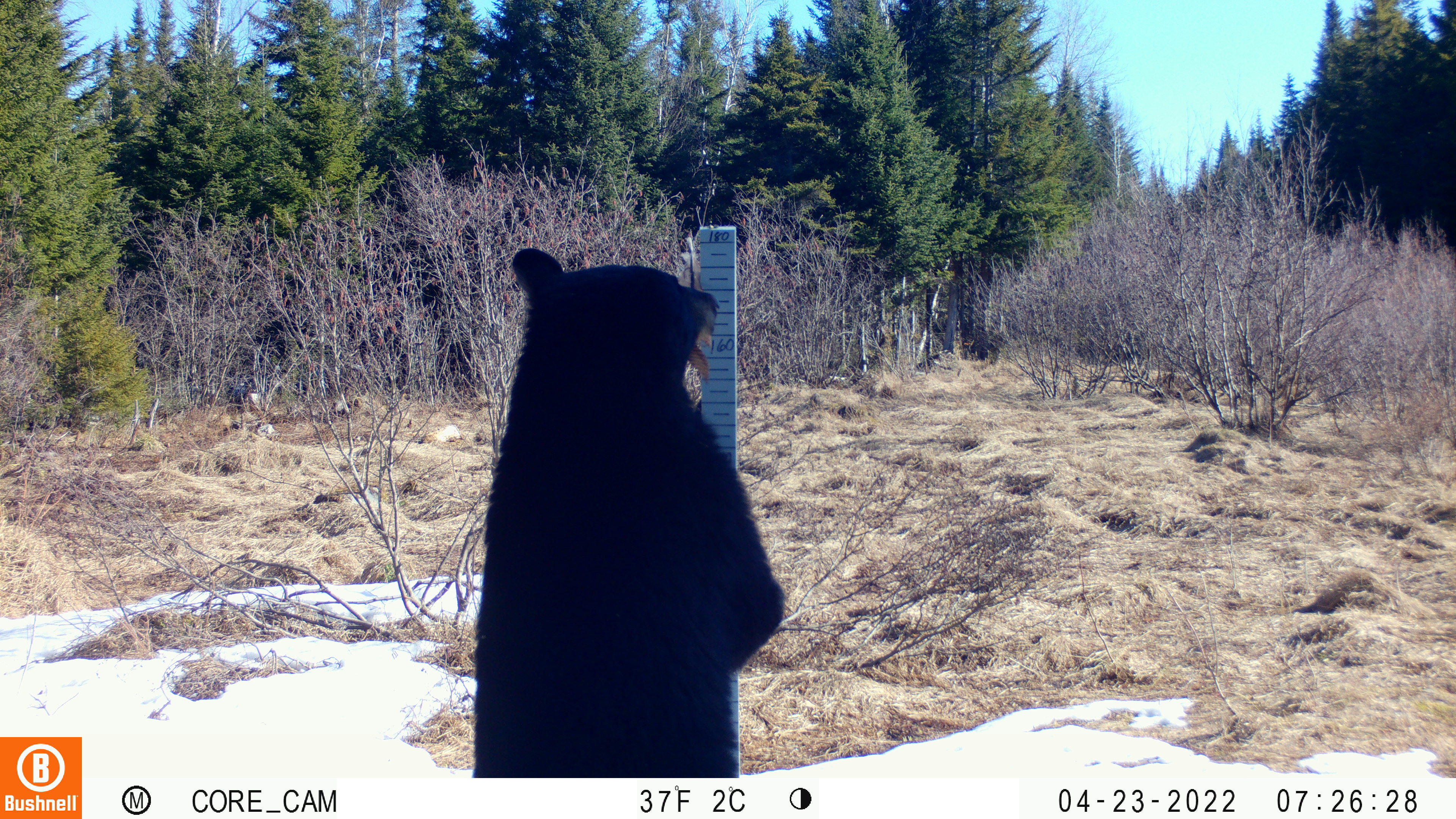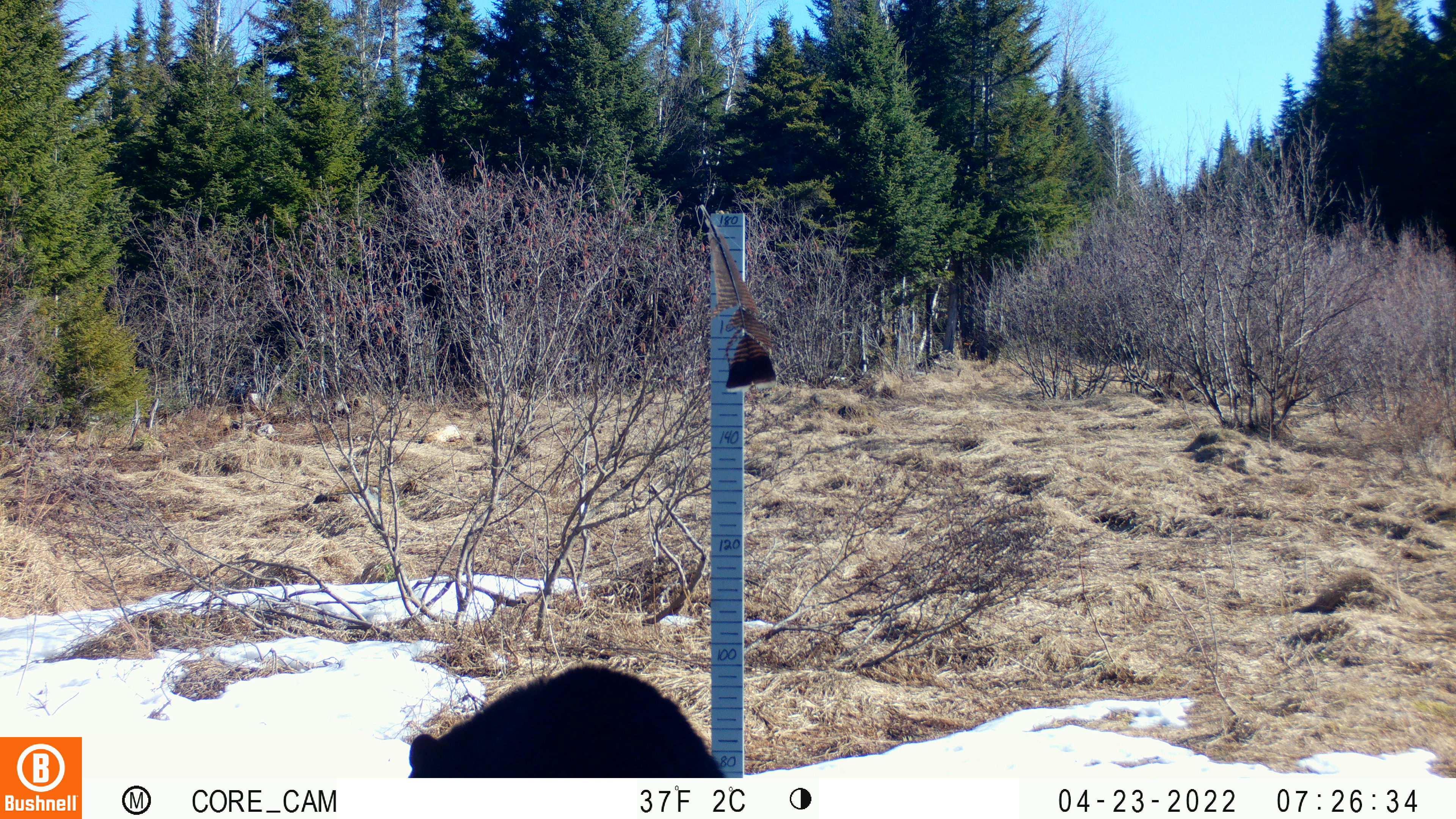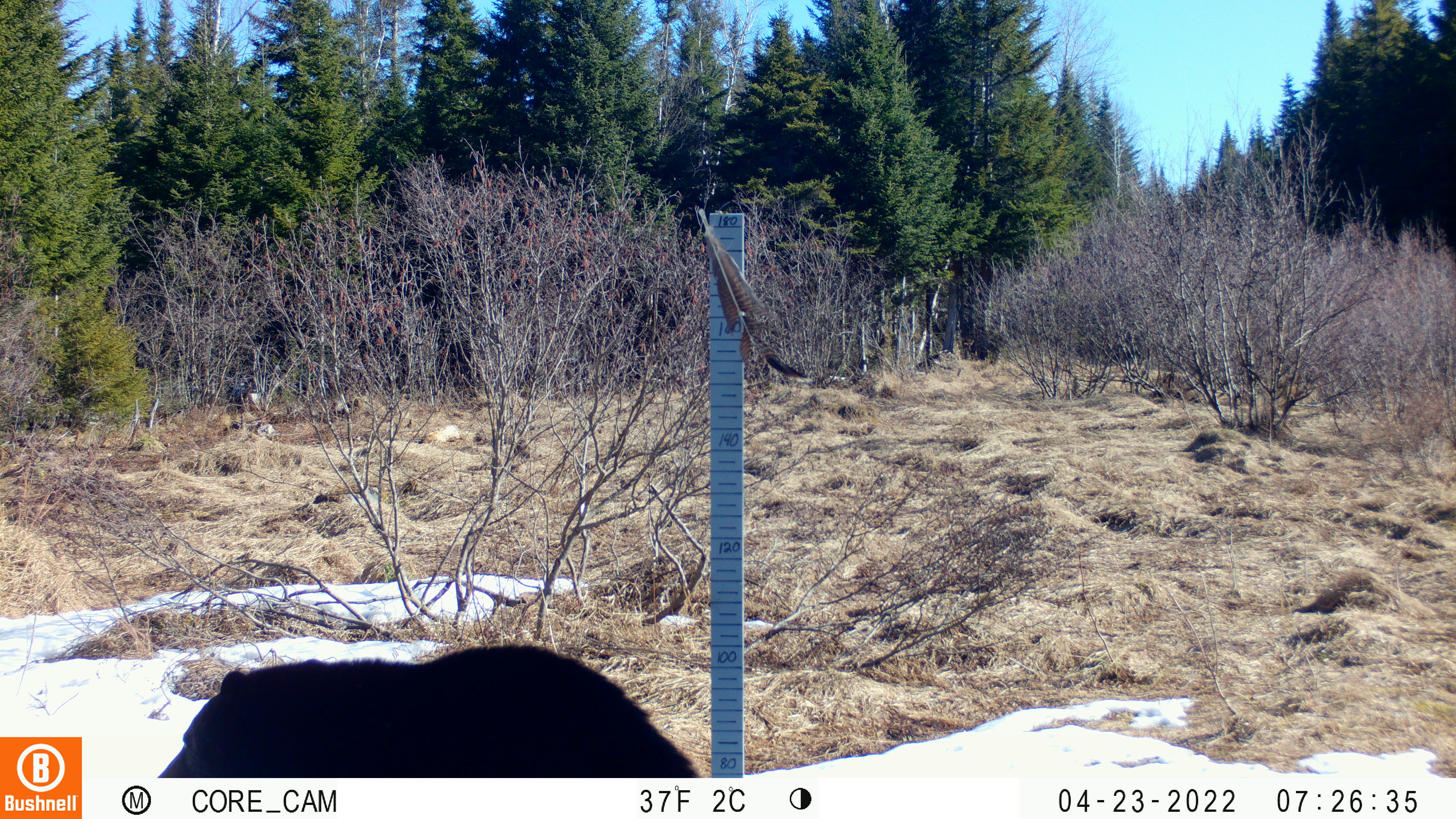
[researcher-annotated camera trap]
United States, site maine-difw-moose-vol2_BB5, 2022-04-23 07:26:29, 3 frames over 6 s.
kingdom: Animalia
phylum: Chordata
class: Mammalia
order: Carnivora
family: Ursidae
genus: Ursus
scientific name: Ursus americanus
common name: black bear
Black bear (Ursus americanus).